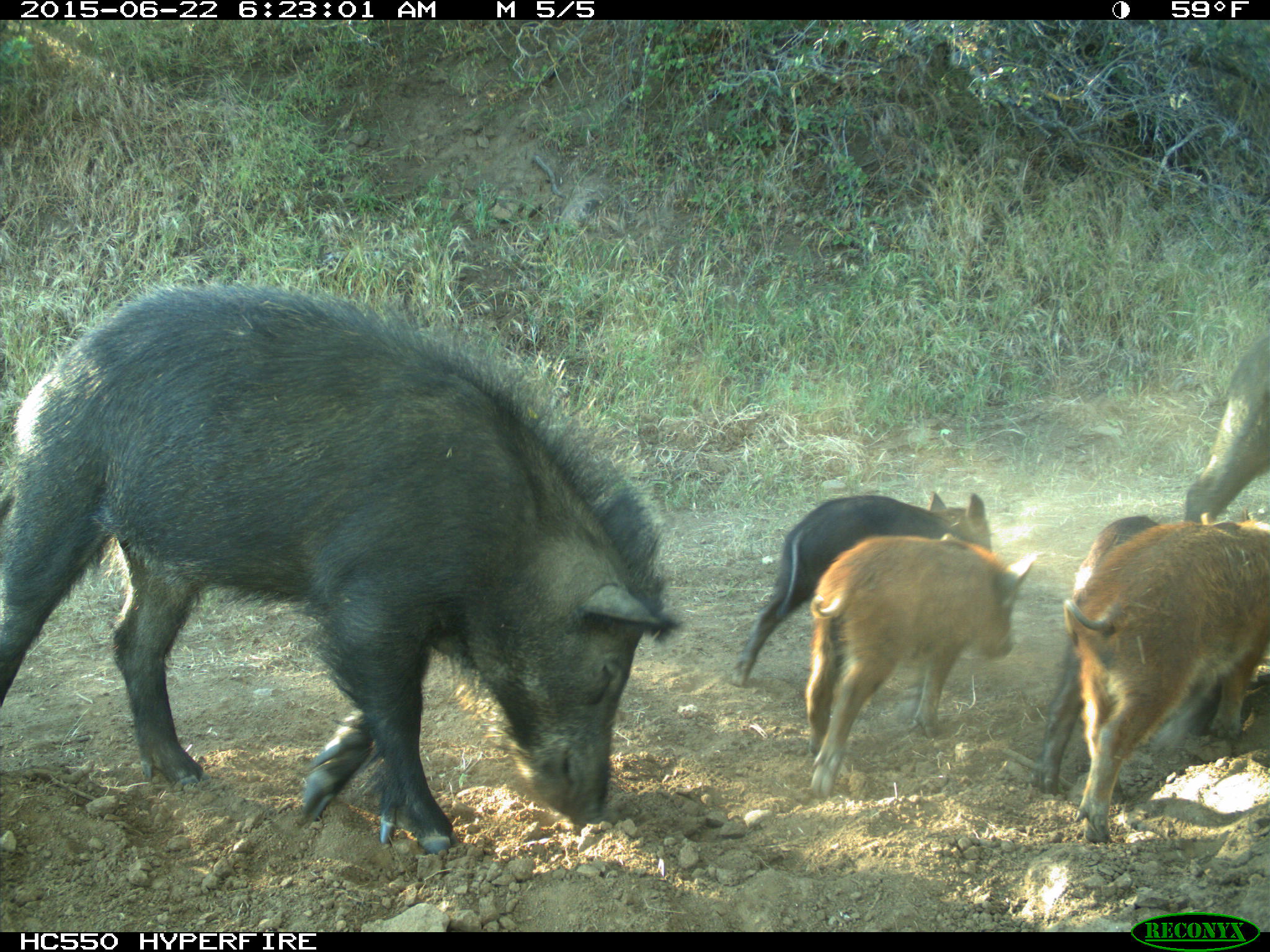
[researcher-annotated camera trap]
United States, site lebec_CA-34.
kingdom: Animalia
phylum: Chordata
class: Mammalia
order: Artiodactyla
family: Suidae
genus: Sus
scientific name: Sus scrofa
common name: wild boar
Sus scrofa (wild boar).